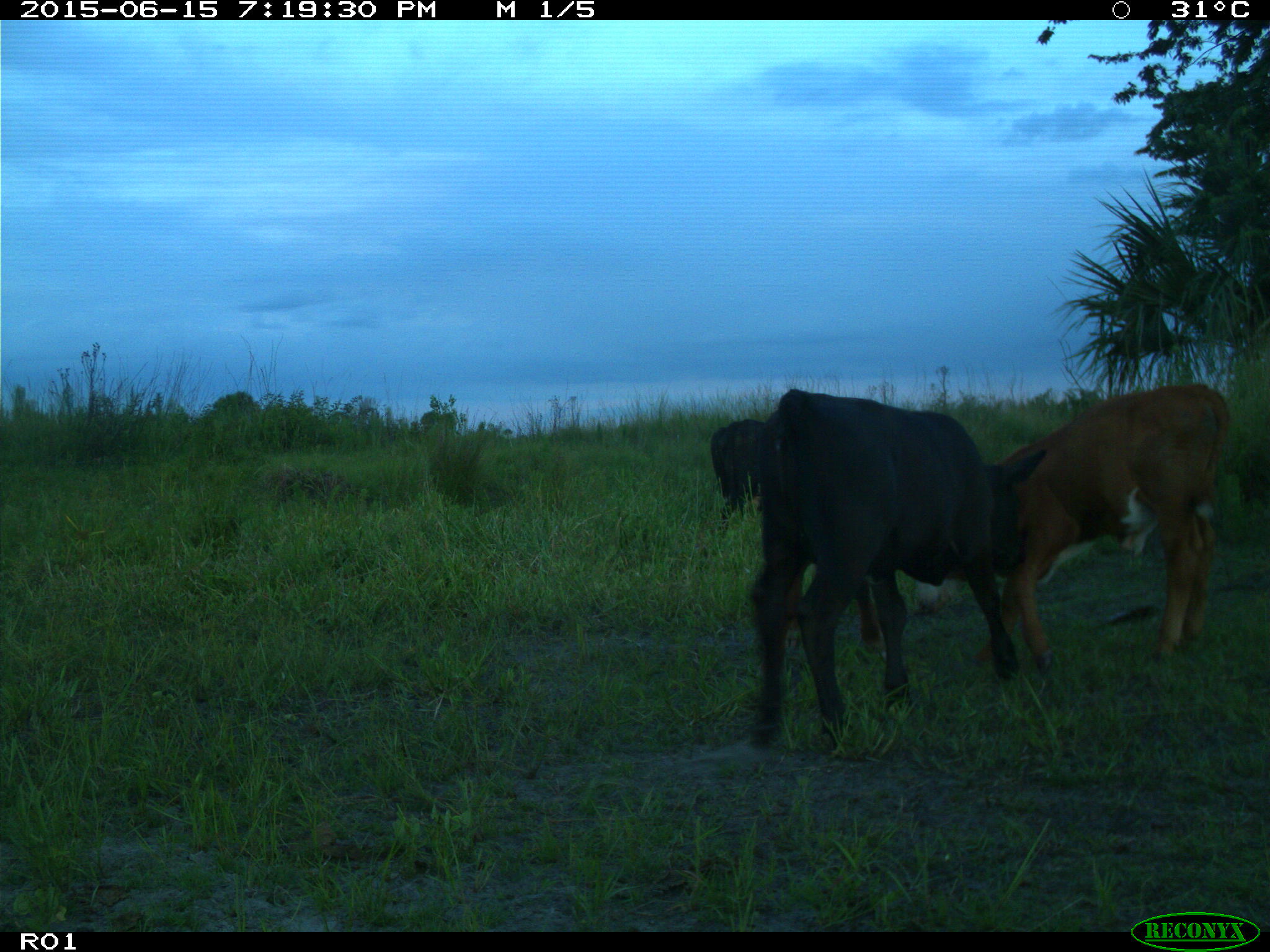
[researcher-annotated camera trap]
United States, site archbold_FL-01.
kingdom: Animalia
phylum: Chordata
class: Mammalia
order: Artiodactyla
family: Bovidae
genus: Bos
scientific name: Bos taurus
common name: domestic cow